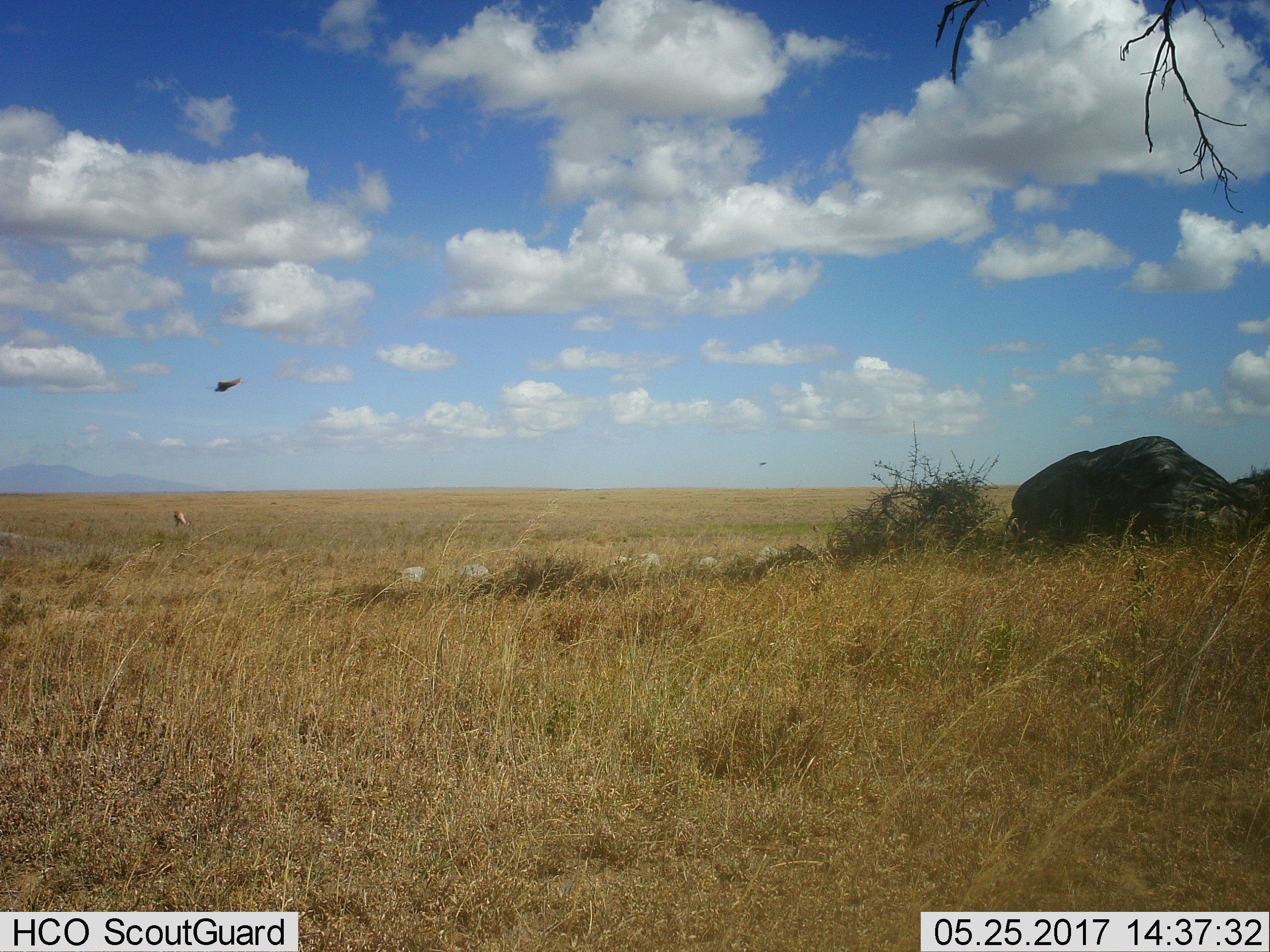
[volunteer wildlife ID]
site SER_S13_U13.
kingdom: Animalia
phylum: Chordata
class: Aves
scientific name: Aves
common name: bird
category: birdother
Birdother (bird) (Aves), count 1. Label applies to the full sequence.